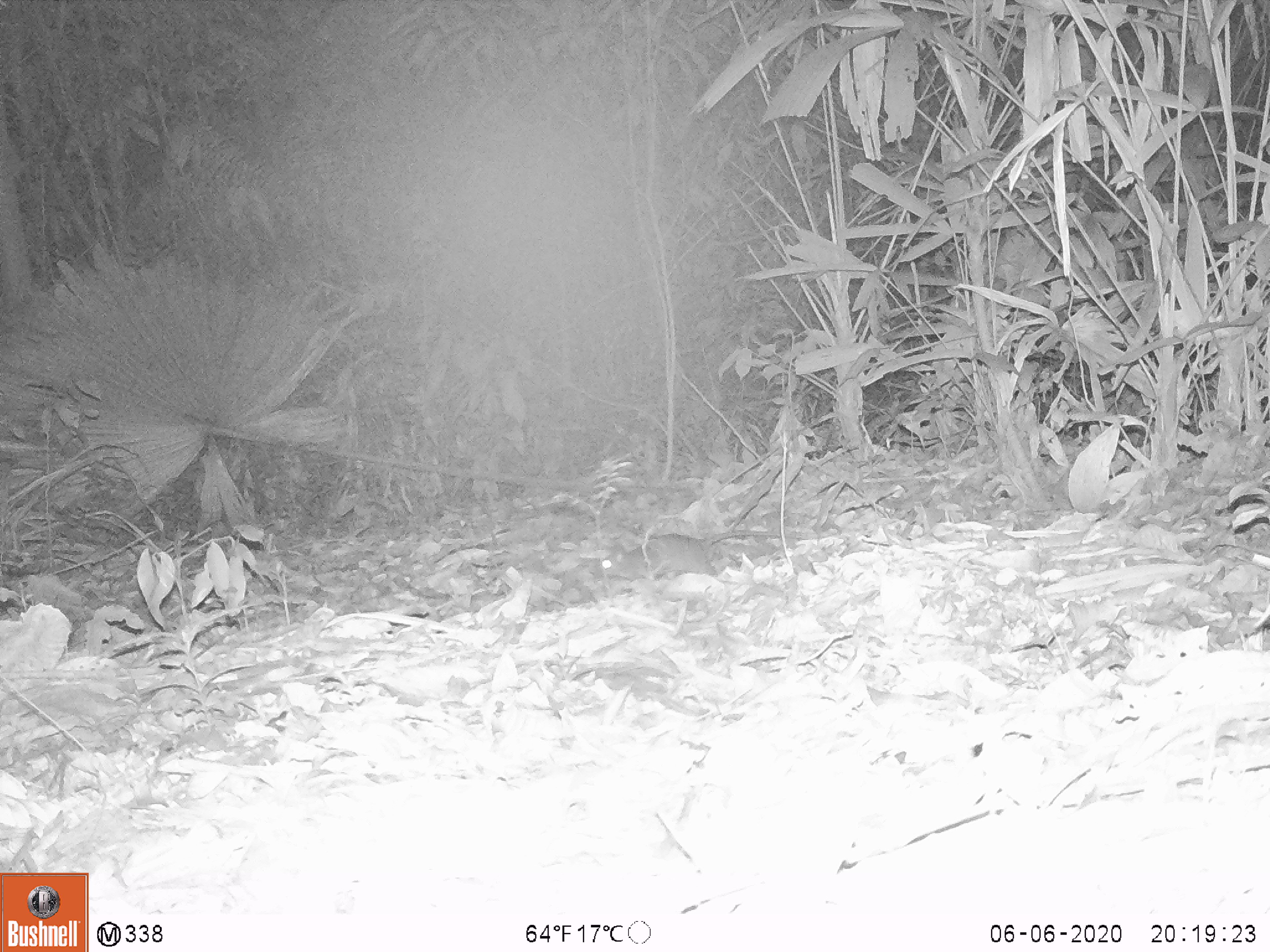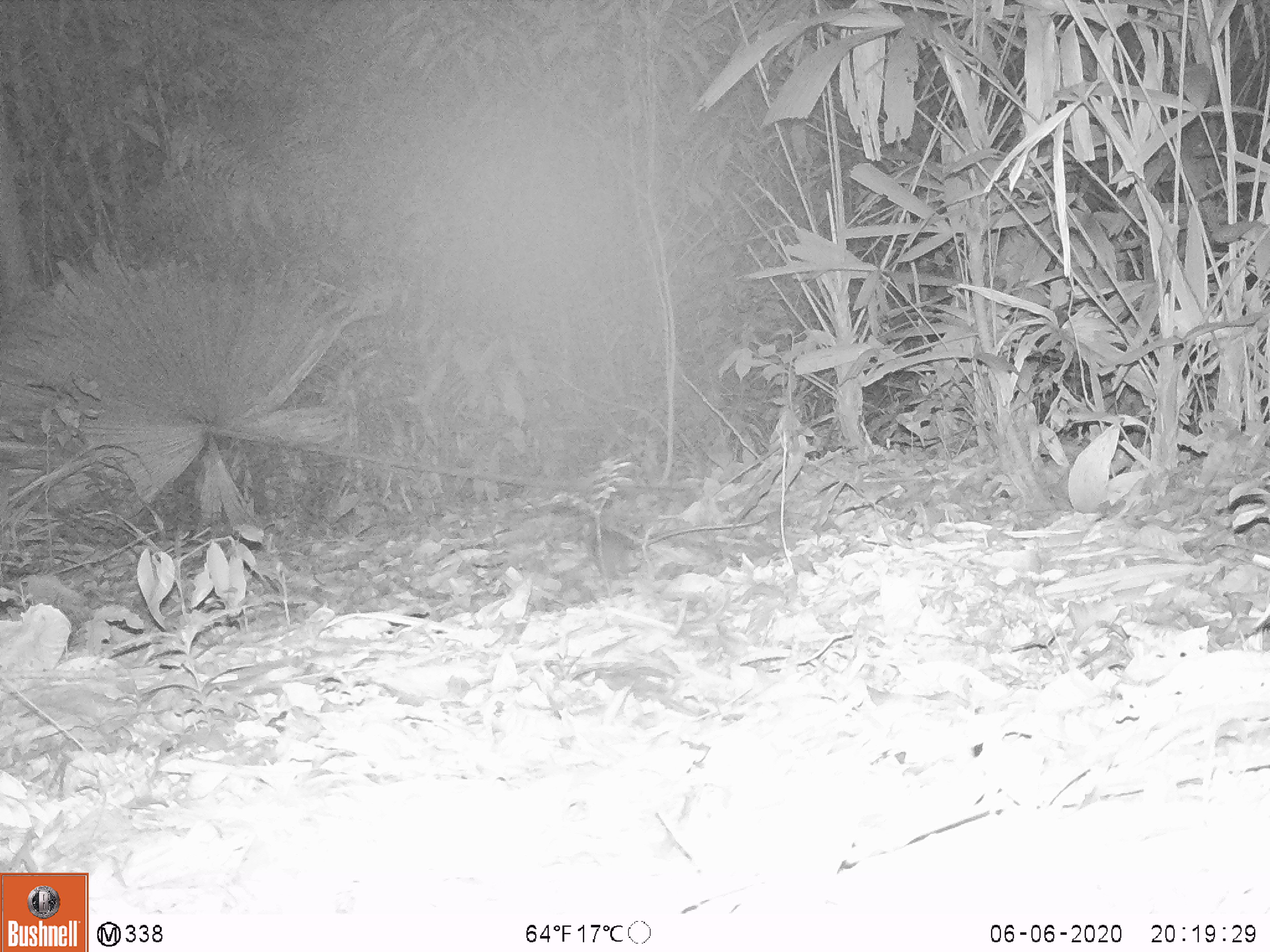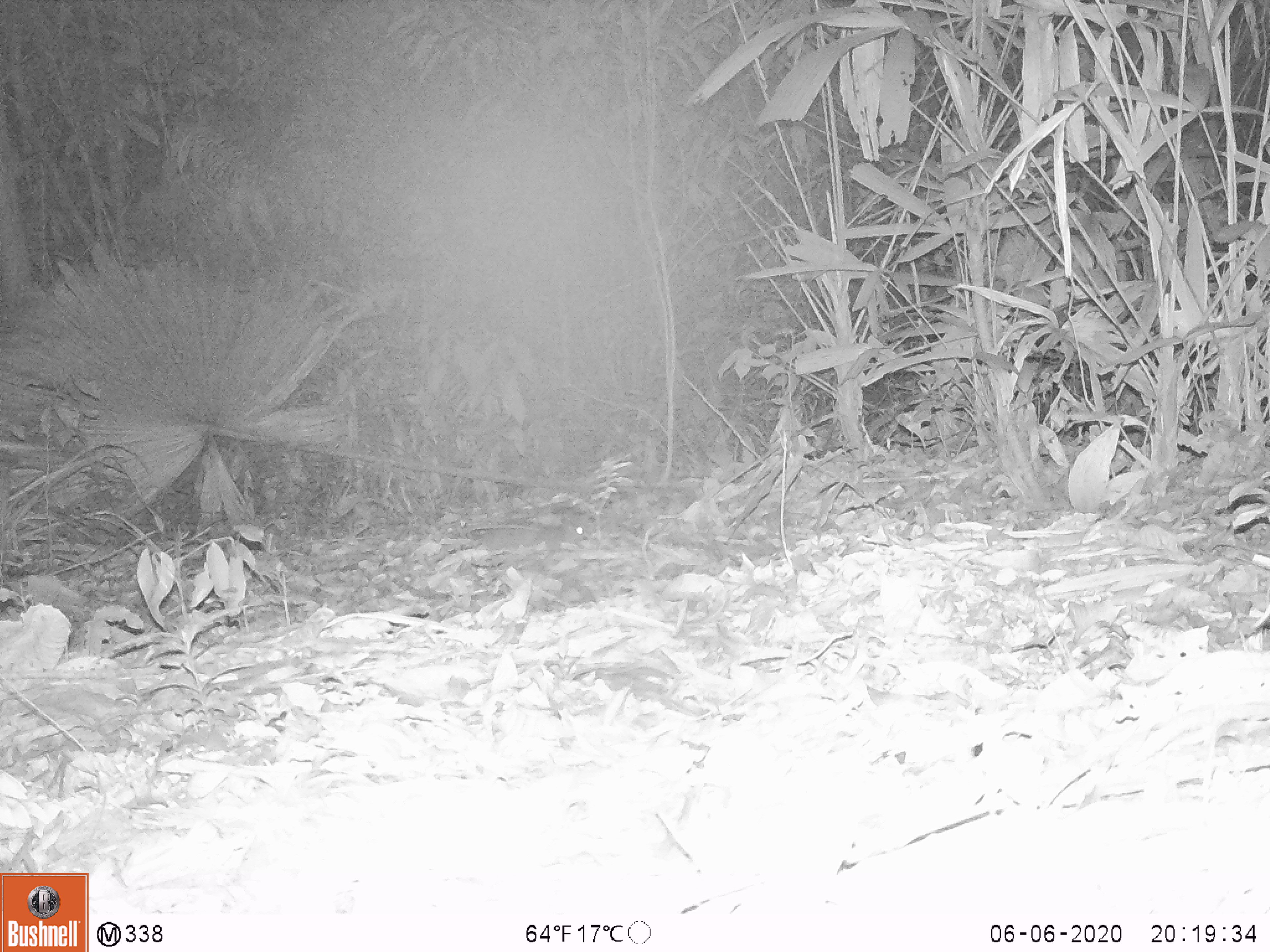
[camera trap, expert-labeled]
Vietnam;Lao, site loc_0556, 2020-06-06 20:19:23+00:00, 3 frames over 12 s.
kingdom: Animalia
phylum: Chordata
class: Mammalia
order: Rodentia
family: Muridae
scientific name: Muridae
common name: old-world mice and rats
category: unidentified murid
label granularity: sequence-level